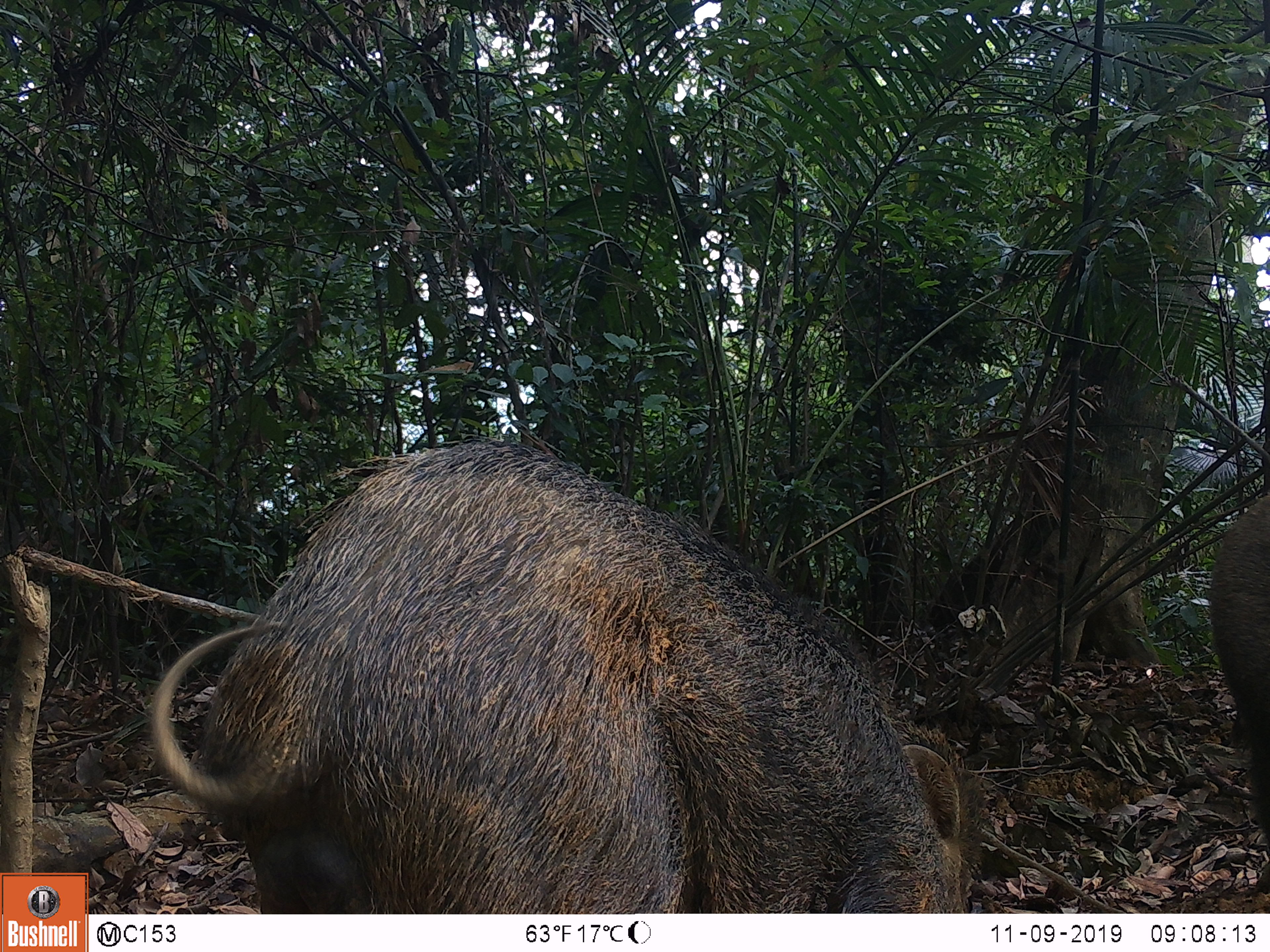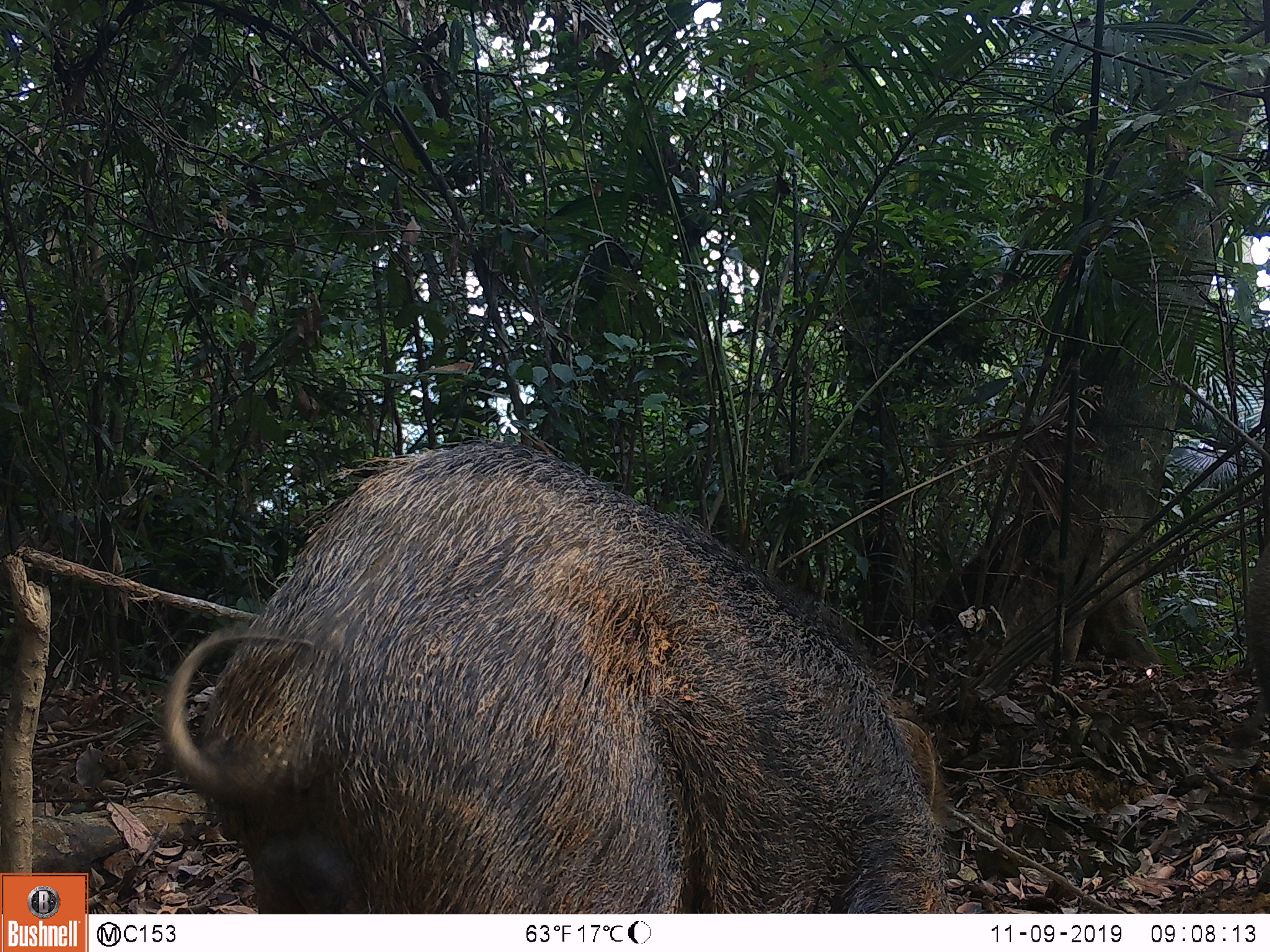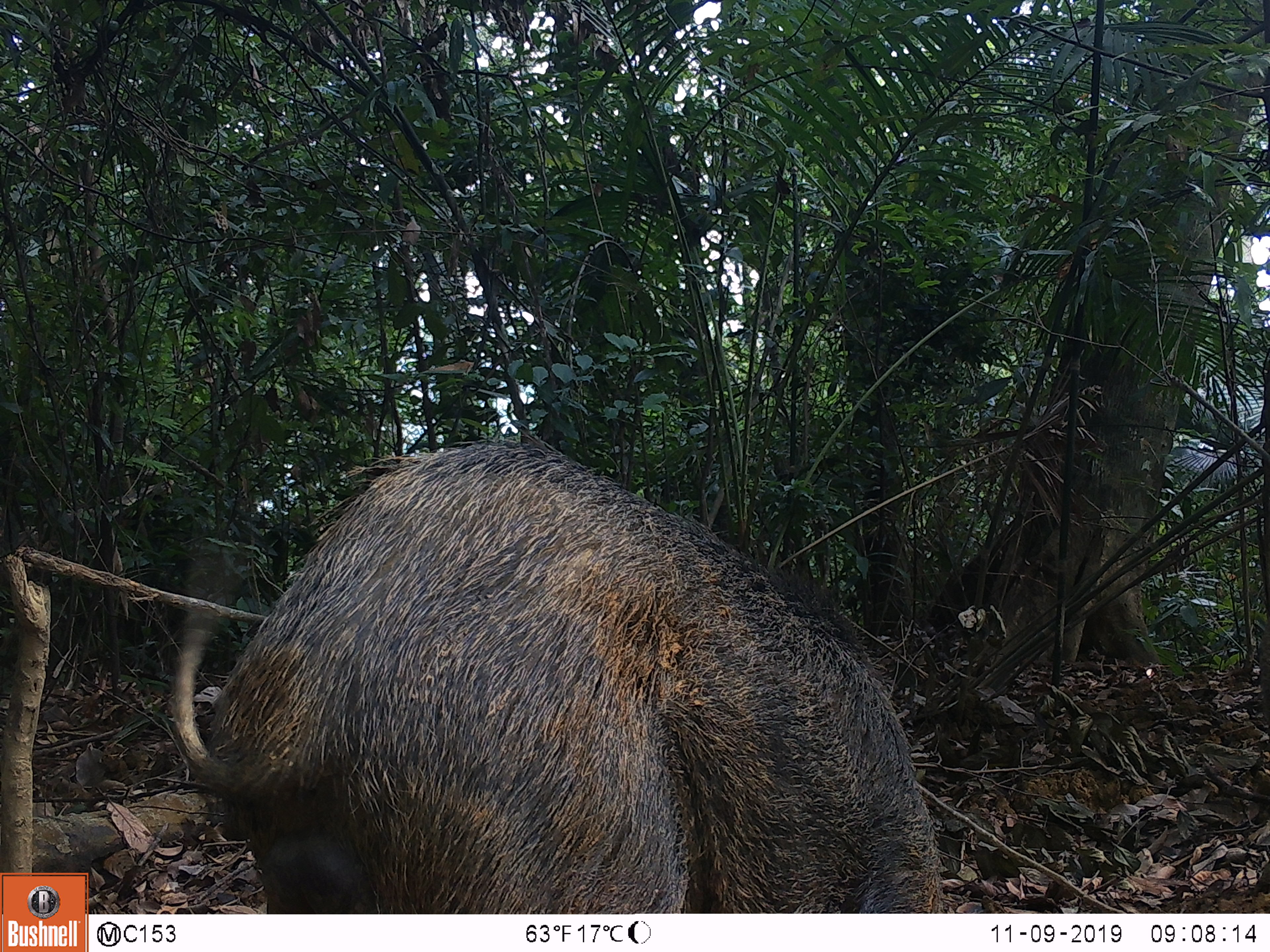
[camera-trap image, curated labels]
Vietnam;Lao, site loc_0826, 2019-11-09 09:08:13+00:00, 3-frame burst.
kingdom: Animalia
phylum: Chordata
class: Mammalia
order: Artiodactyla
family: Suidae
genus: Sus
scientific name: Sus scrofa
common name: eurasian wild pig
Eurasian wild pig (Sus scrofa). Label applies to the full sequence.